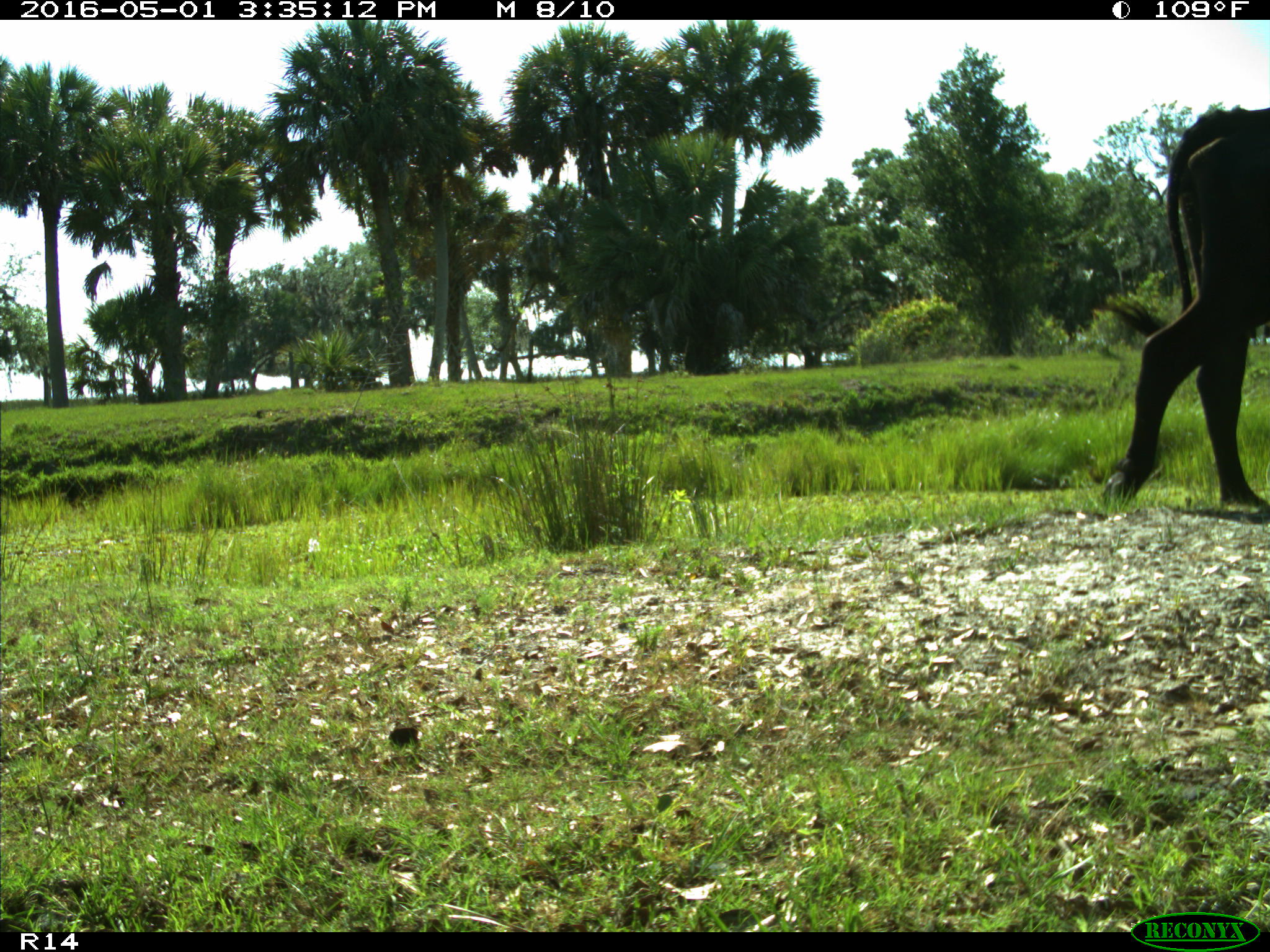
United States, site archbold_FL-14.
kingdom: Animalia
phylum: Chordata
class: Mammalia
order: Artiodactyla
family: Bovidae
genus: Bos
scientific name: Bos taurus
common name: domestic cow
Bos taurus (domestic cow).